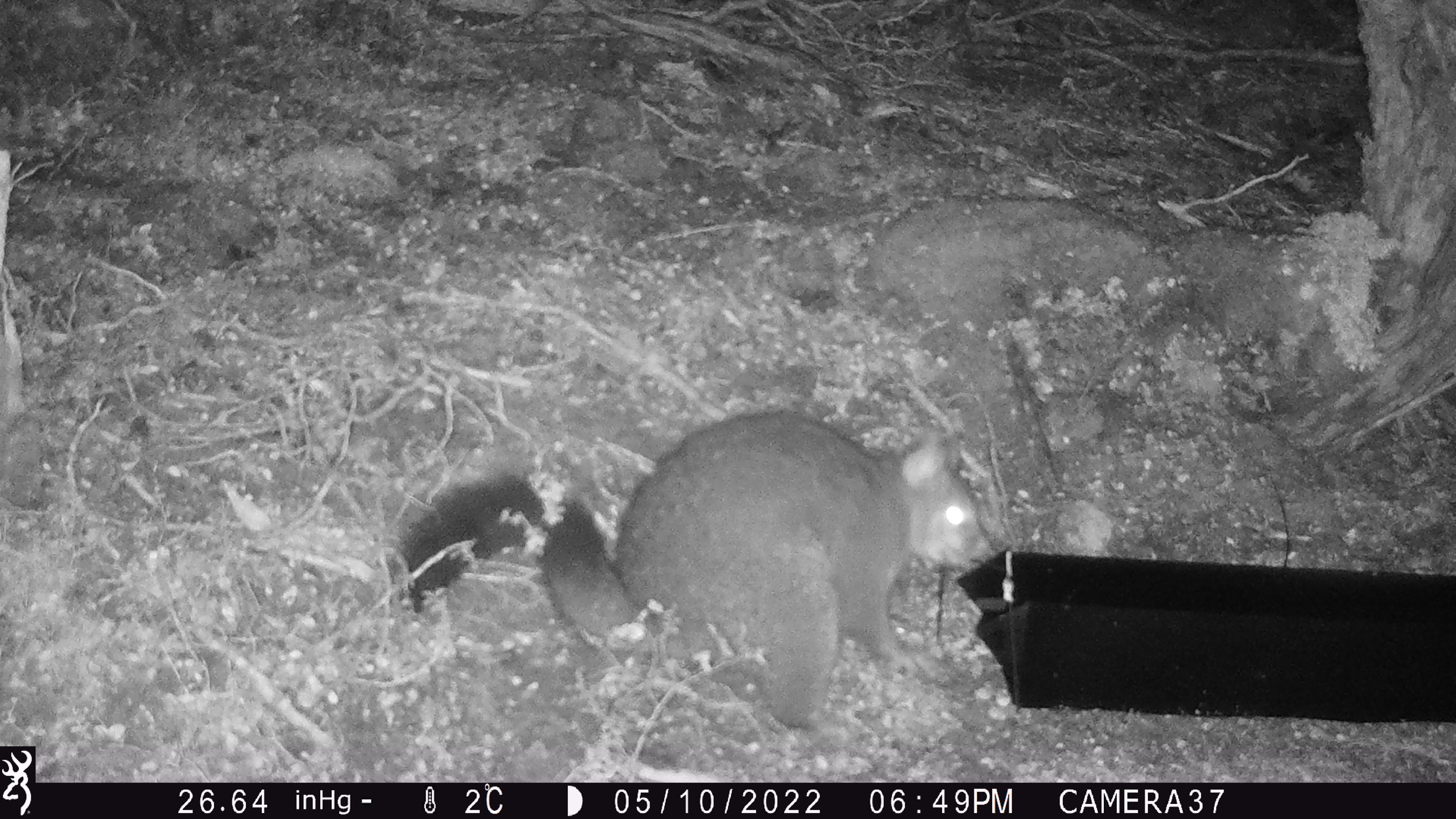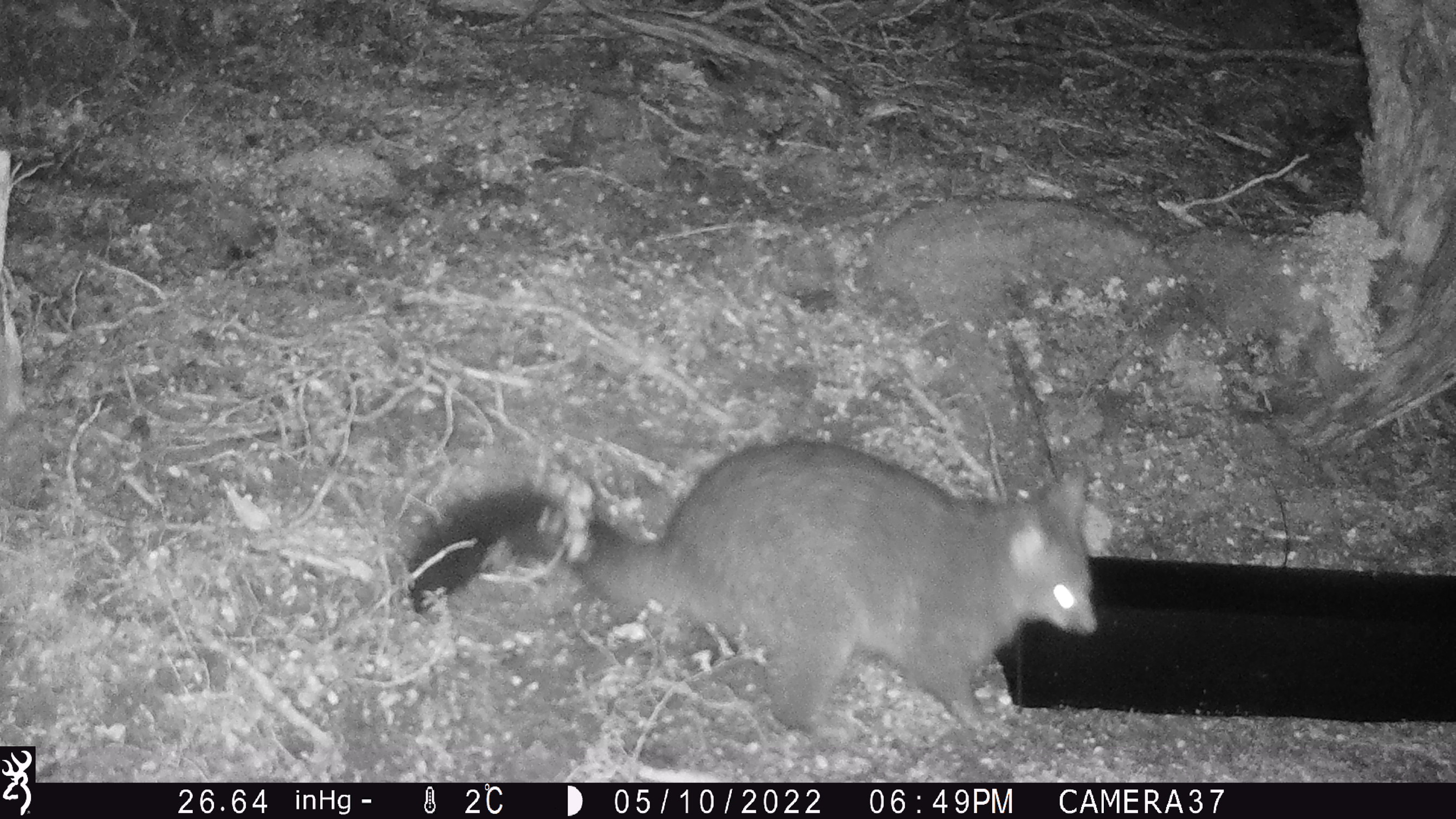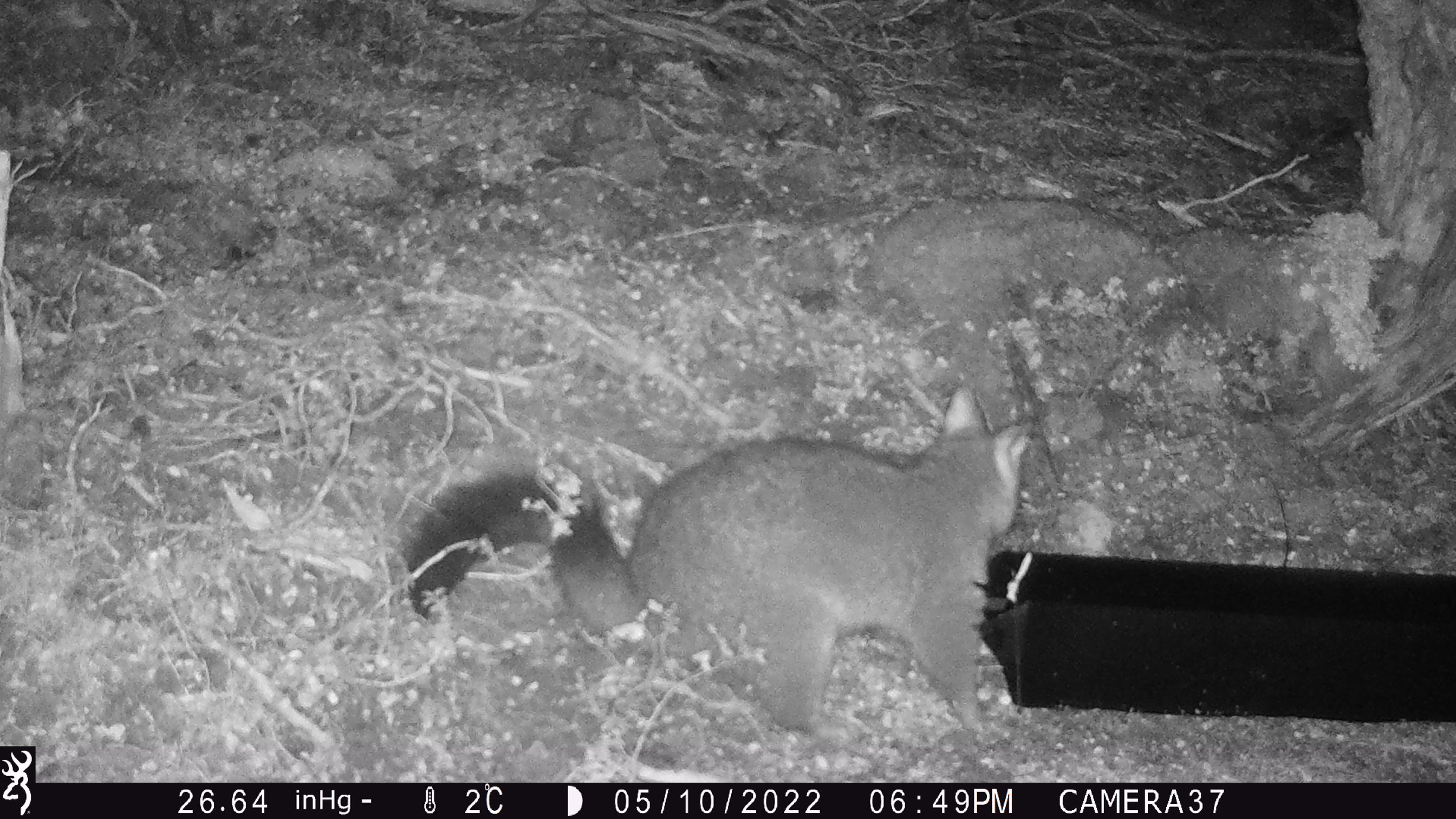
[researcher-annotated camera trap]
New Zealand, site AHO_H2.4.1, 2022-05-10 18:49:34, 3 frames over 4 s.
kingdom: Animalia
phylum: Chordata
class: Mammalia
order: Diprotodontia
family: Phalangeridae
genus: Trichosurus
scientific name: Trichosurus vulpecula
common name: common brushtail possum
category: possum